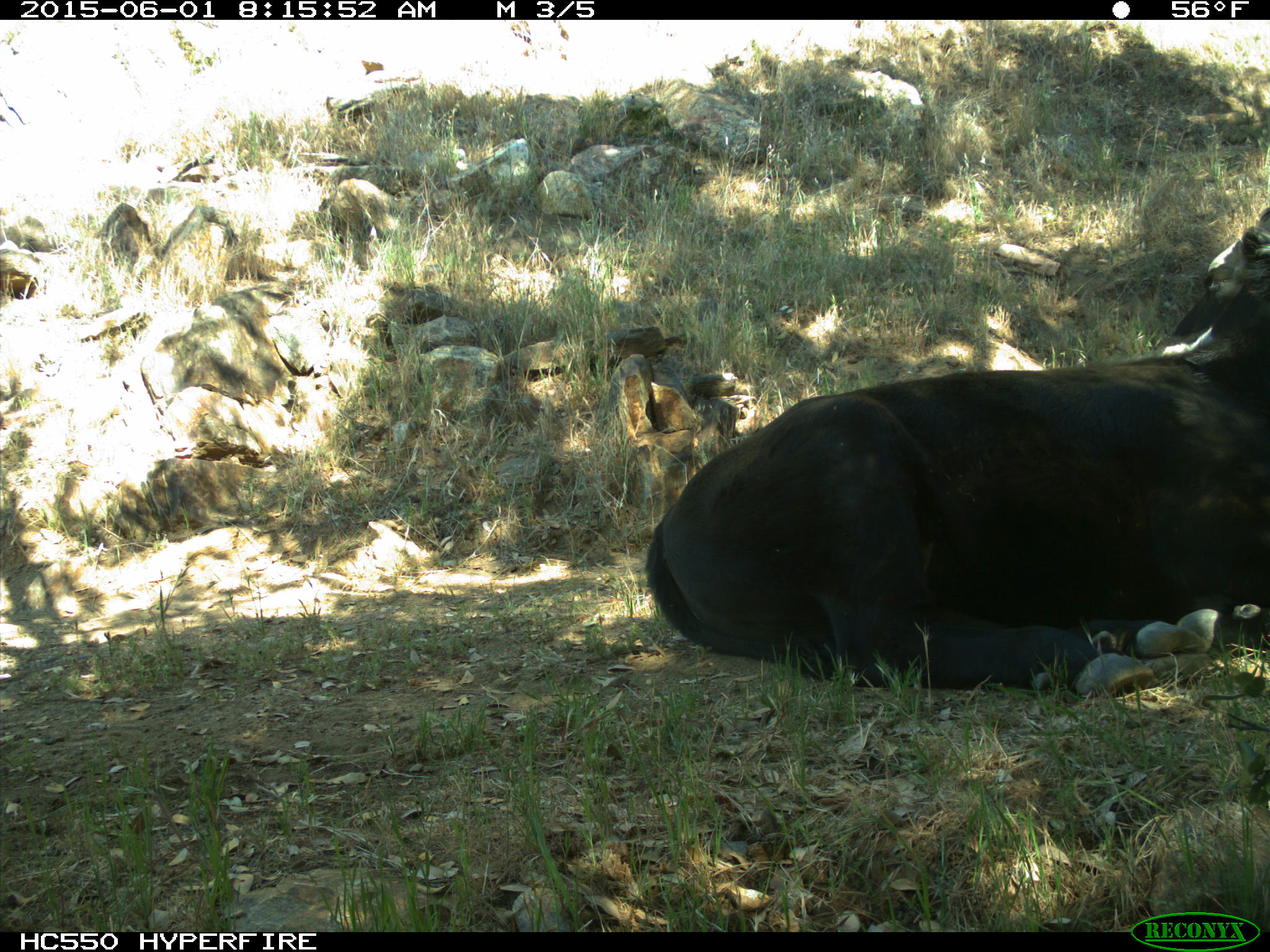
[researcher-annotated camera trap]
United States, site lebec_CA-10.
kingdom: Animalia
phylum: Chordata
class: Mammalia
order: Artiodactyla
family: Bovidae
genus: Bos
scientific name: Bos taurus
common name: domestic cow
Bos taurus (domestic cow).